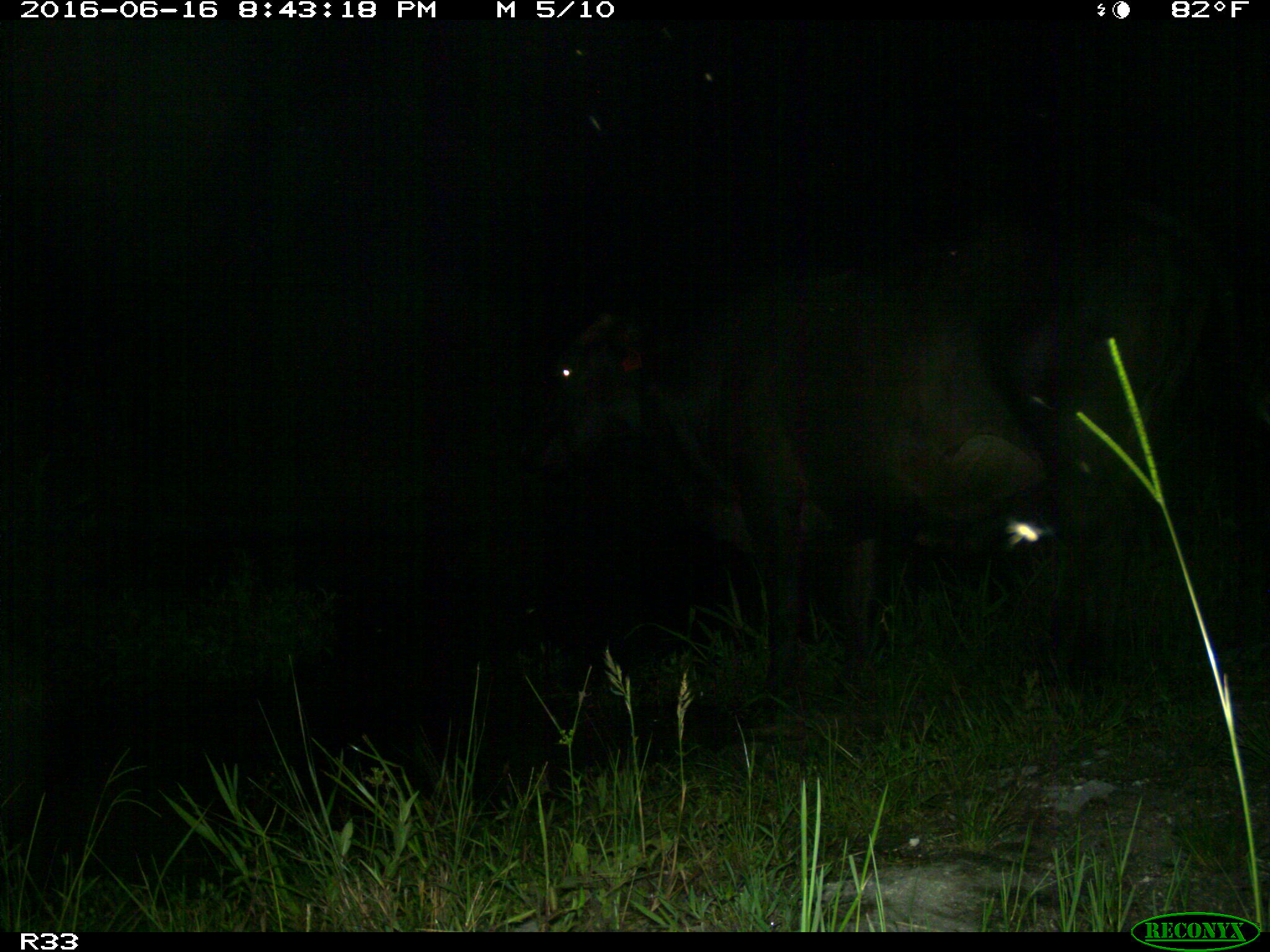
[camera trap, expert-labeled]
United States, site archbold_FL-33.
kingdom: Animalia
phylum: Chordata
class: Mammalia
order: Artiodactyla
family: Bovidae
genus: Bos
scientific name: Bos taurus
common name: domestic cow